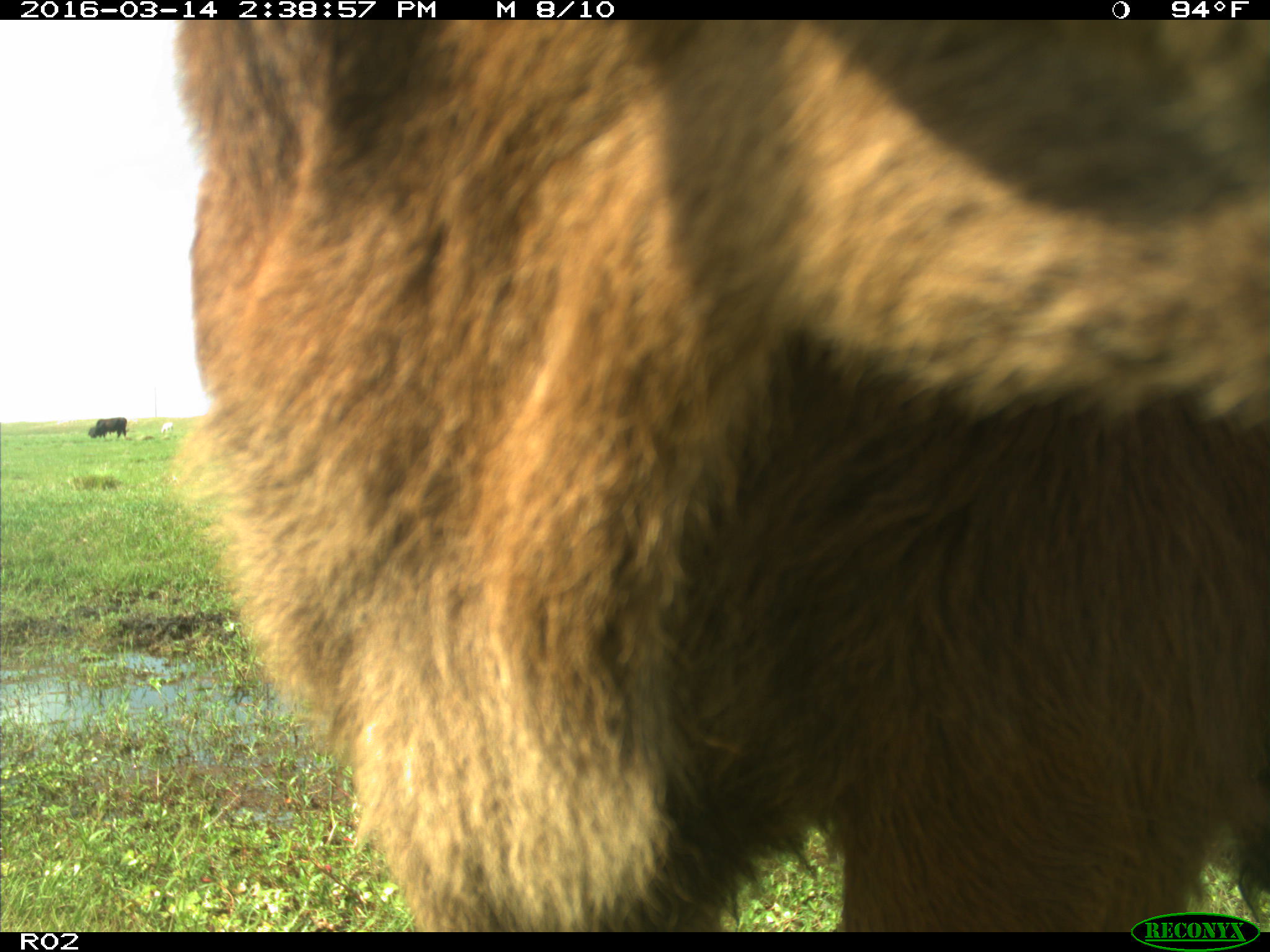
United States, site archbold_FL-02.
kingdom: Animalia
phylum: Chordata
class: Mammalia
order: Artiodactyla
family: Bovidae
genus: Bos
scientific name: Bos taurus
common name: domestic cow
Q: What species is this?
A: Bos taurus (domestic cow).